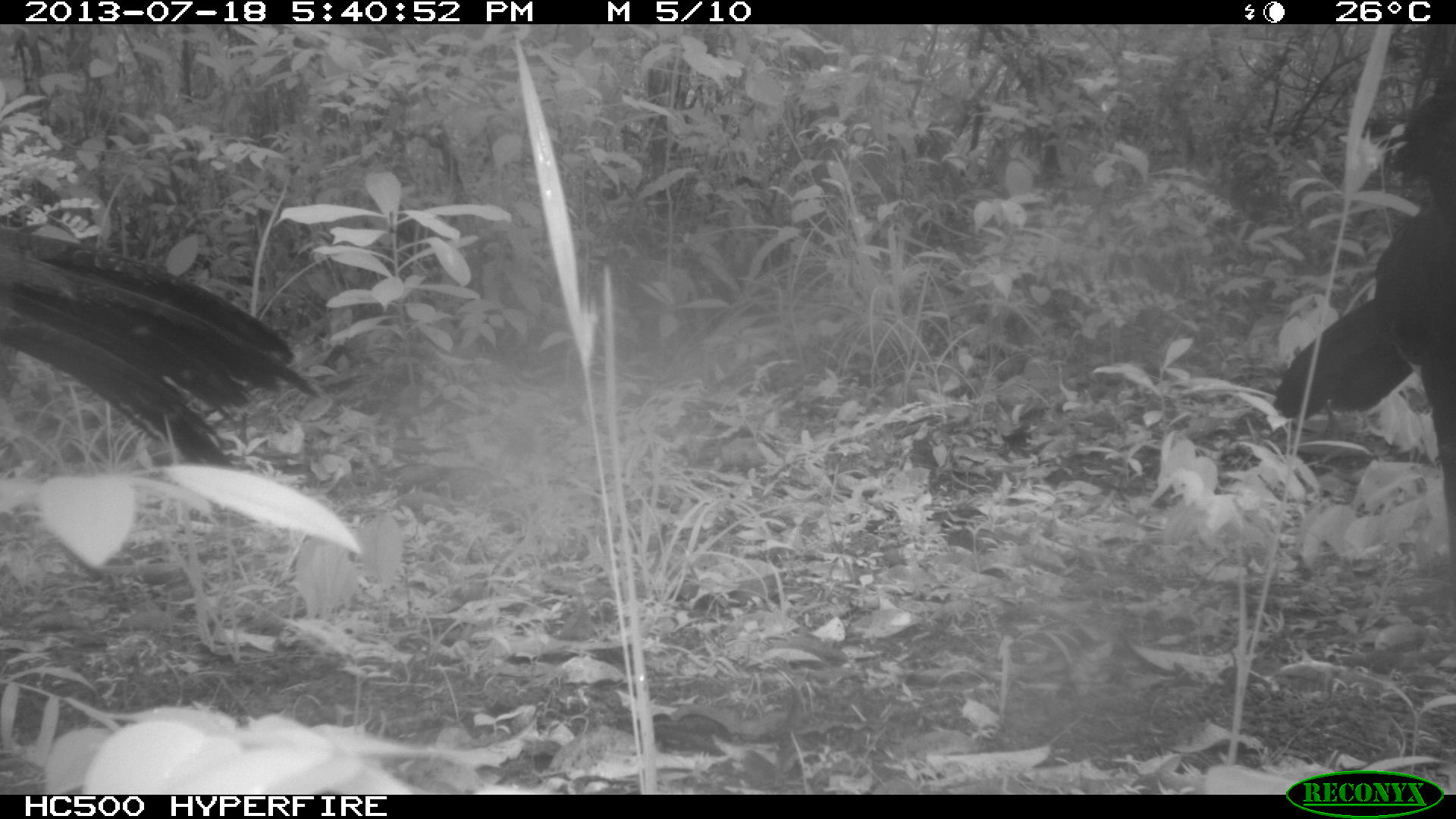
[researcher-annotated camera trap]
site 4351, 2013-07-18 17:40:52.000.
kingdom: Animalia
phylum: Chordata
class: Aves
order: Galliformes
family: Cracidae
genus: Crax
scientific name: Crax rubra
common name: great curassow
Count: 4.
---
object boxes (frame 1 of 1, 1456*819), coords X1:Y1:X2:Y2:
crax rubra: 1266:63:1456:547; 0:223:320:464